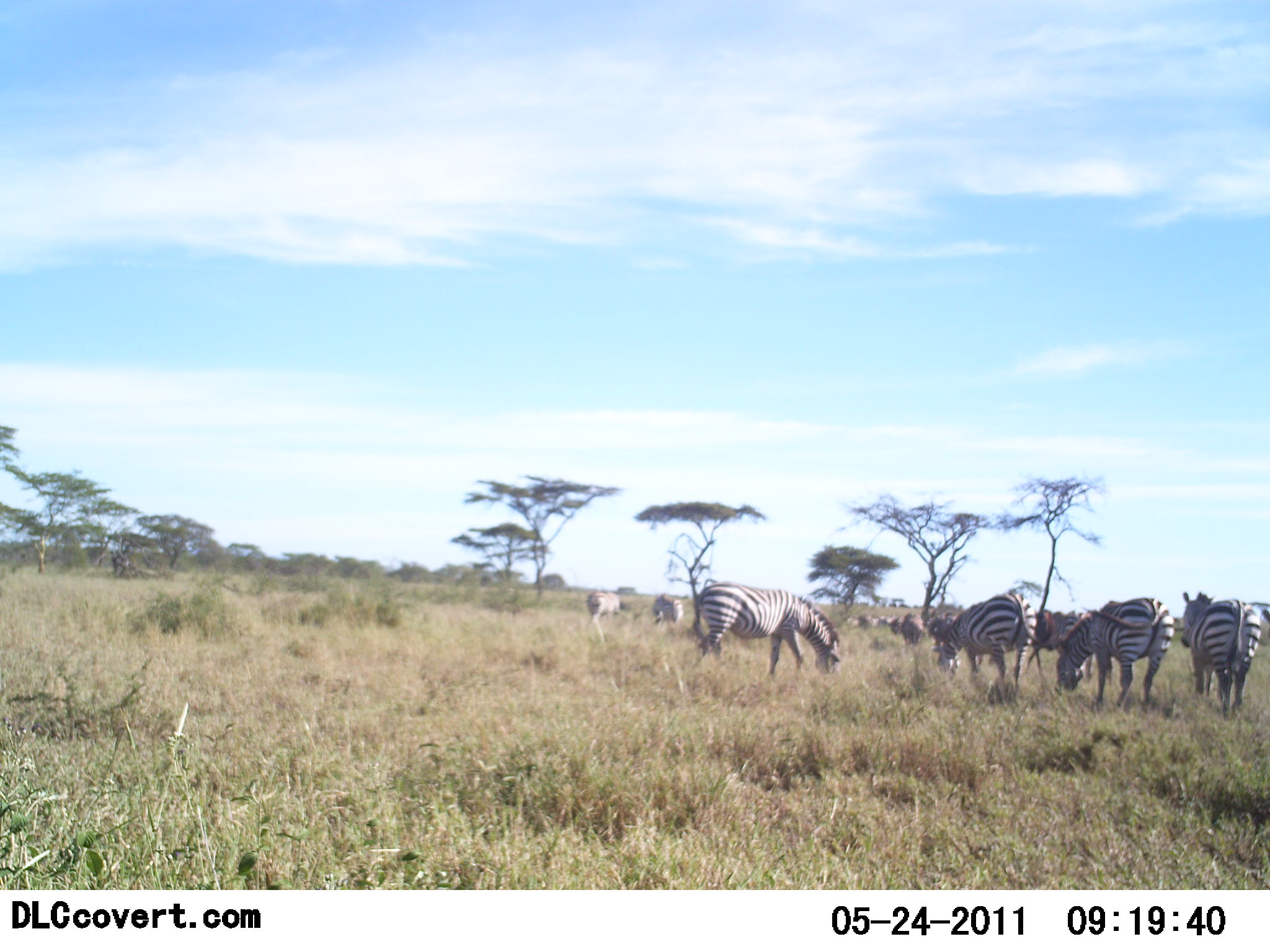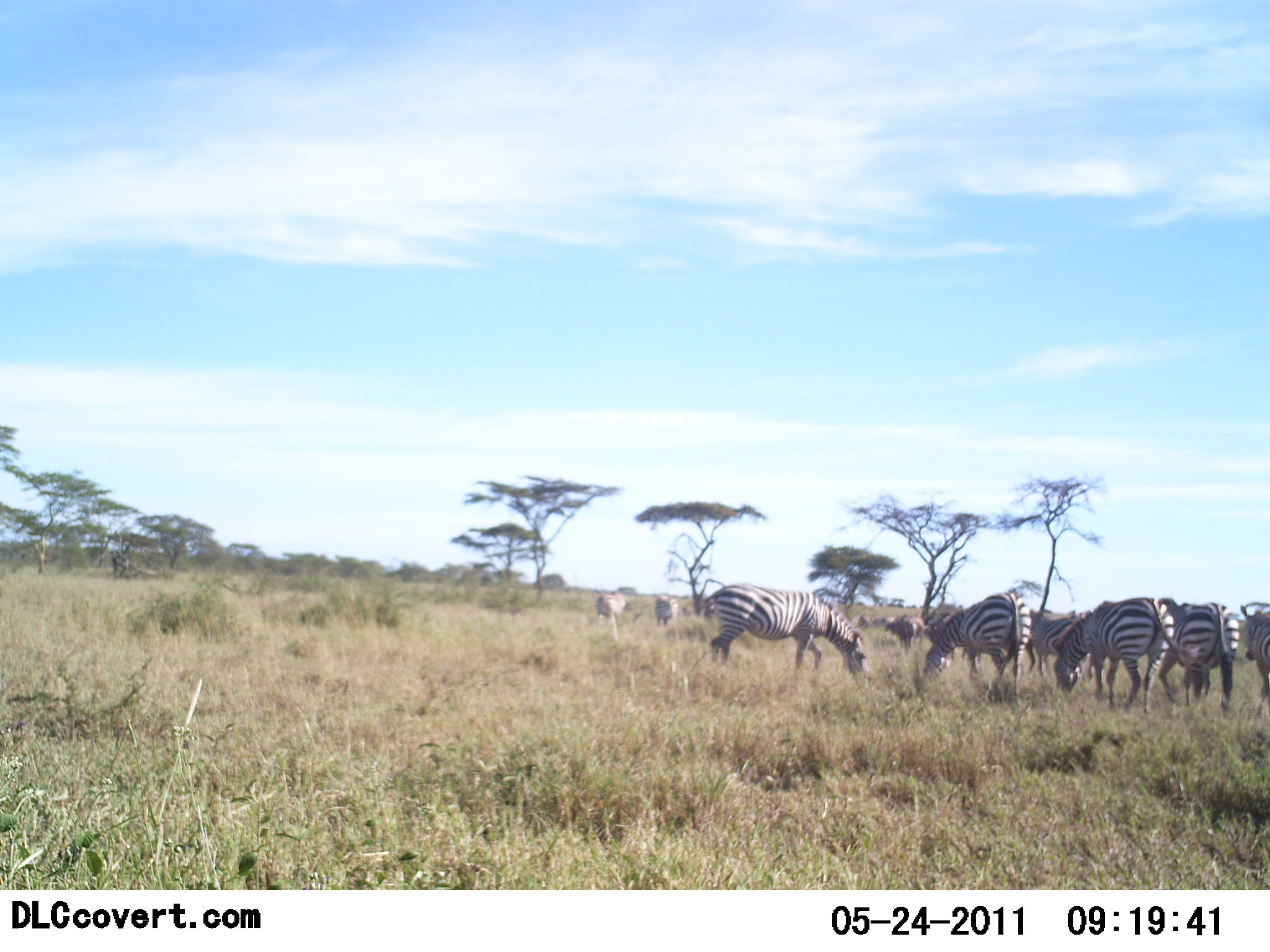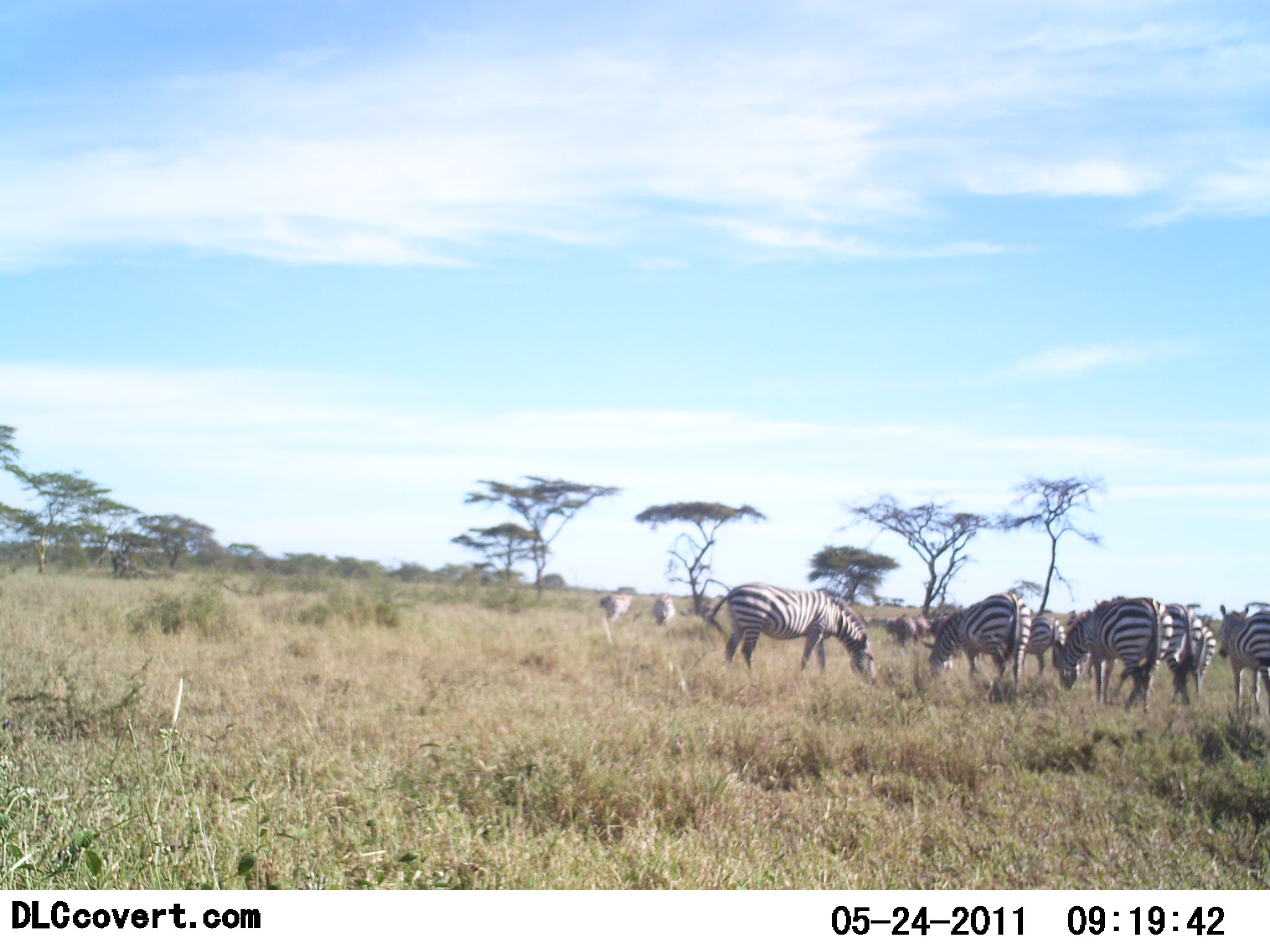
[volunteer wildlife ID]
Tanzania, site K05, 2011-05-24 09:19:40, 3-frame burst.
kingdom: Animalia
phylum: Chordata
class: Mammalia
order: Perissodactyla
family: Equidae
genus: Equus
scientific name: Equus quagga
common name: plains zebra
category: zebra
Zebra (plains zebra) (Equus quagga), count 11-50. Behavior (volunteer vote fractions): standing 57%, resting 0%, moving 29%, interacting 0%. Young present (vote fraction): 0%. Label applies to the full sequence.